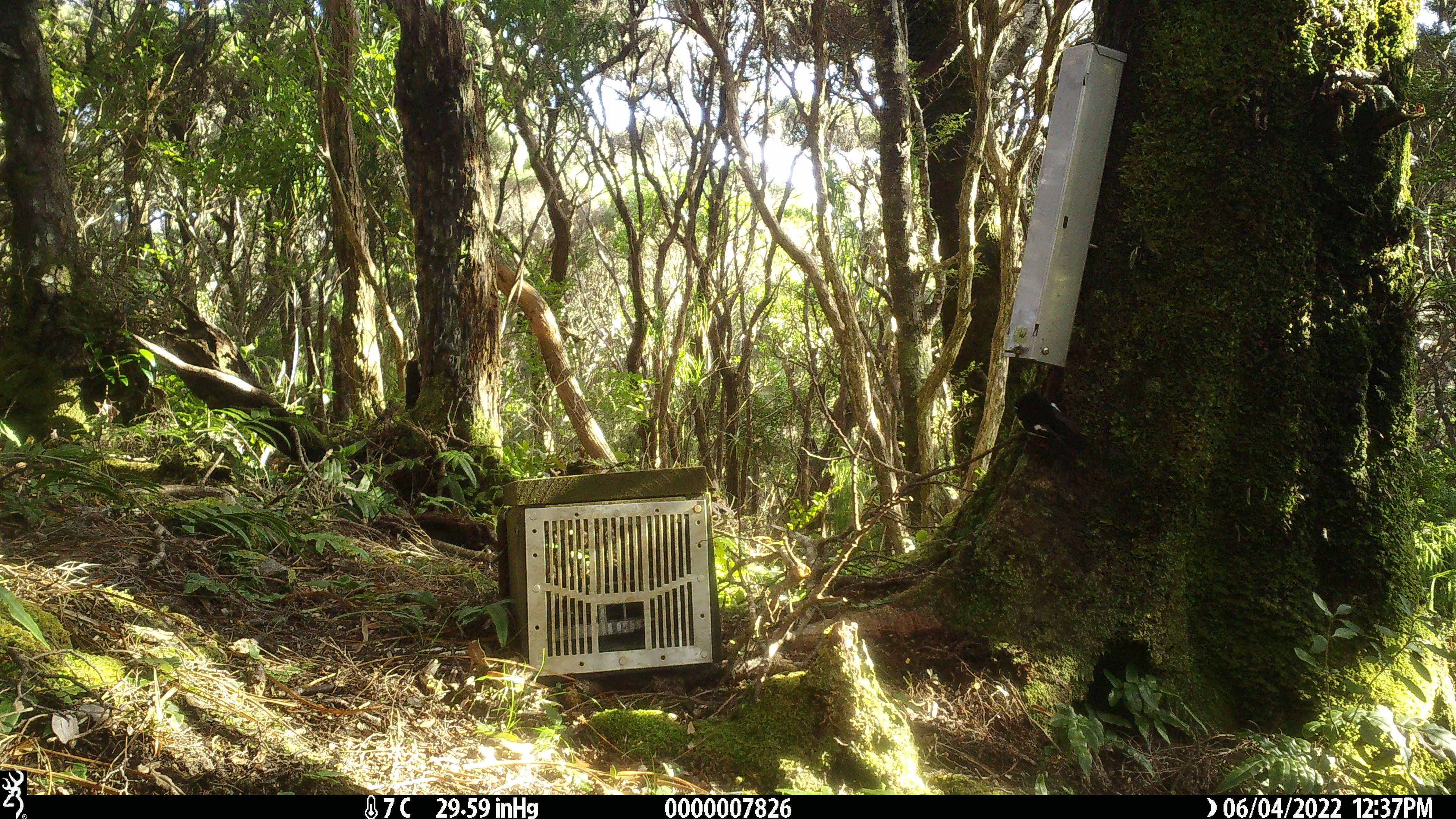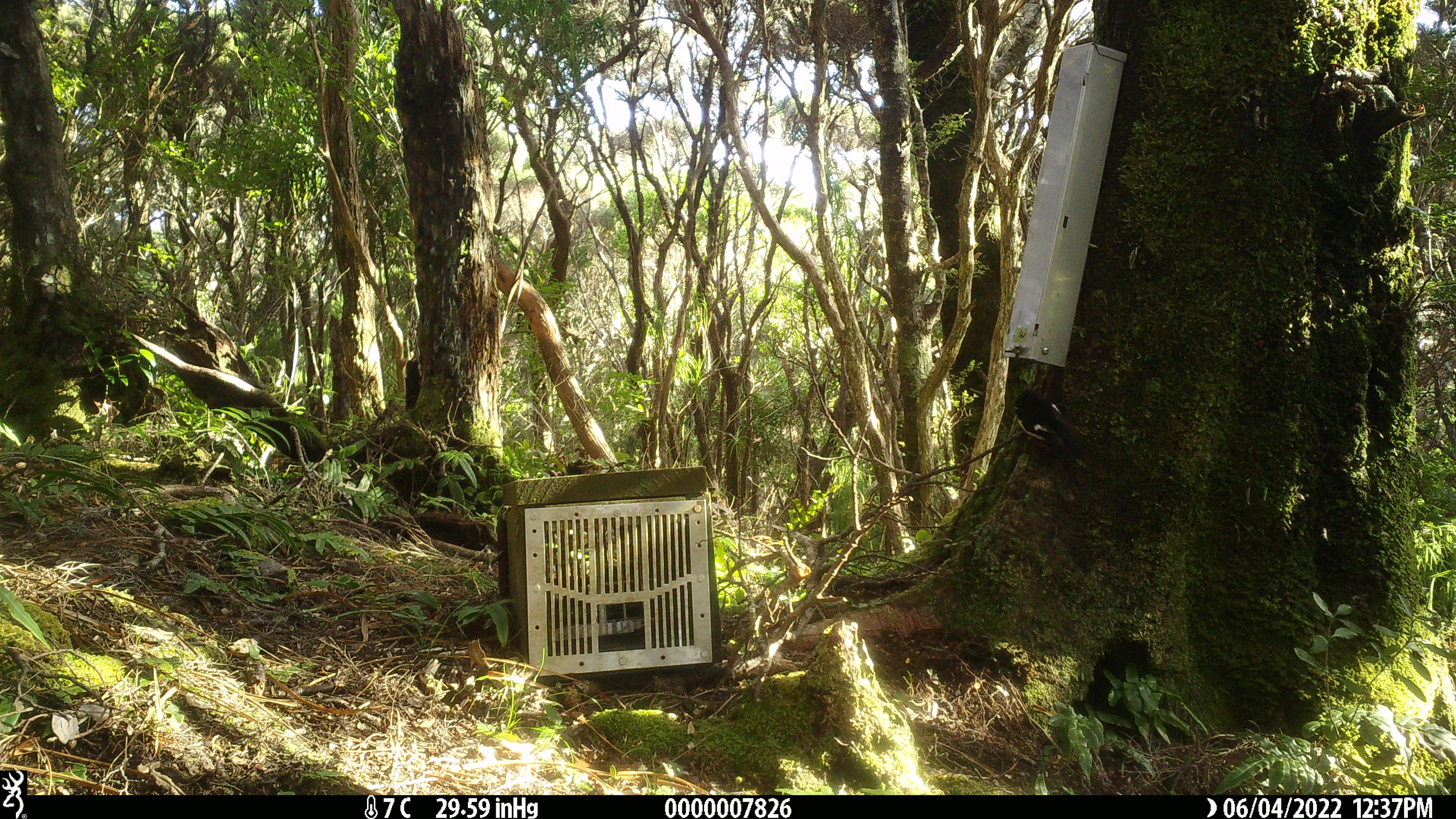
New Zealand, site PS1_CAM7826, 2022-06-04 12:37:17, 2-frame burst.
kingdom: Animalia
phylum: Chordata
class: Aves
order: Passeriformes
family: Petroicidae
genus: Petroica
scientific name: Petroica macrocephala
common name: tomtit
Tomtit (Petroica macrocephala).